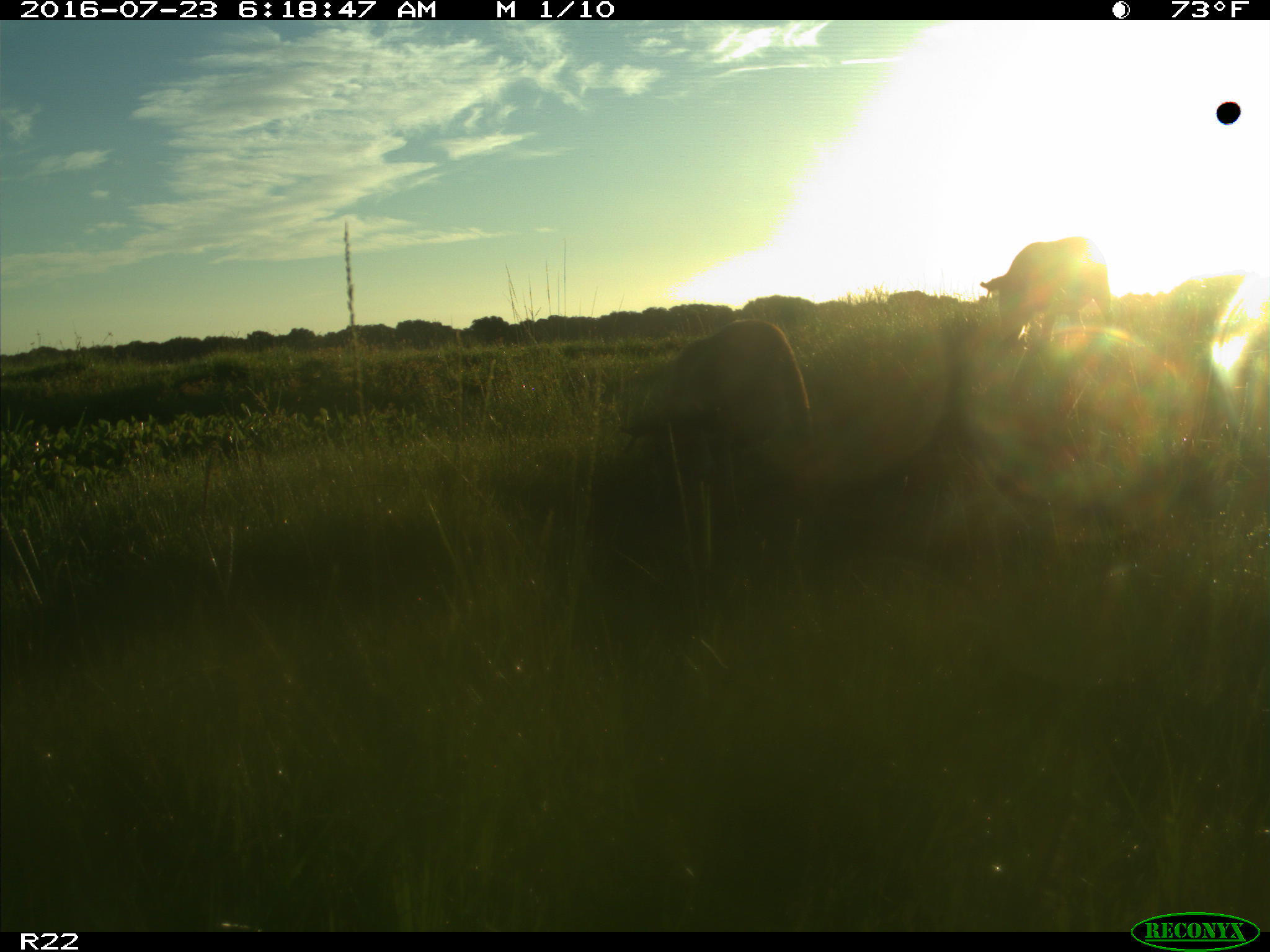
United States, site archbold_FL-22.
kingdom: Animalia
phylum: Chordata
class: Mammalia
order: Artiodactyla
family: Suidae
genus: Sus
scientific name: Sus scrofa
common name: wild boar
Sus scrofa (wild boar).